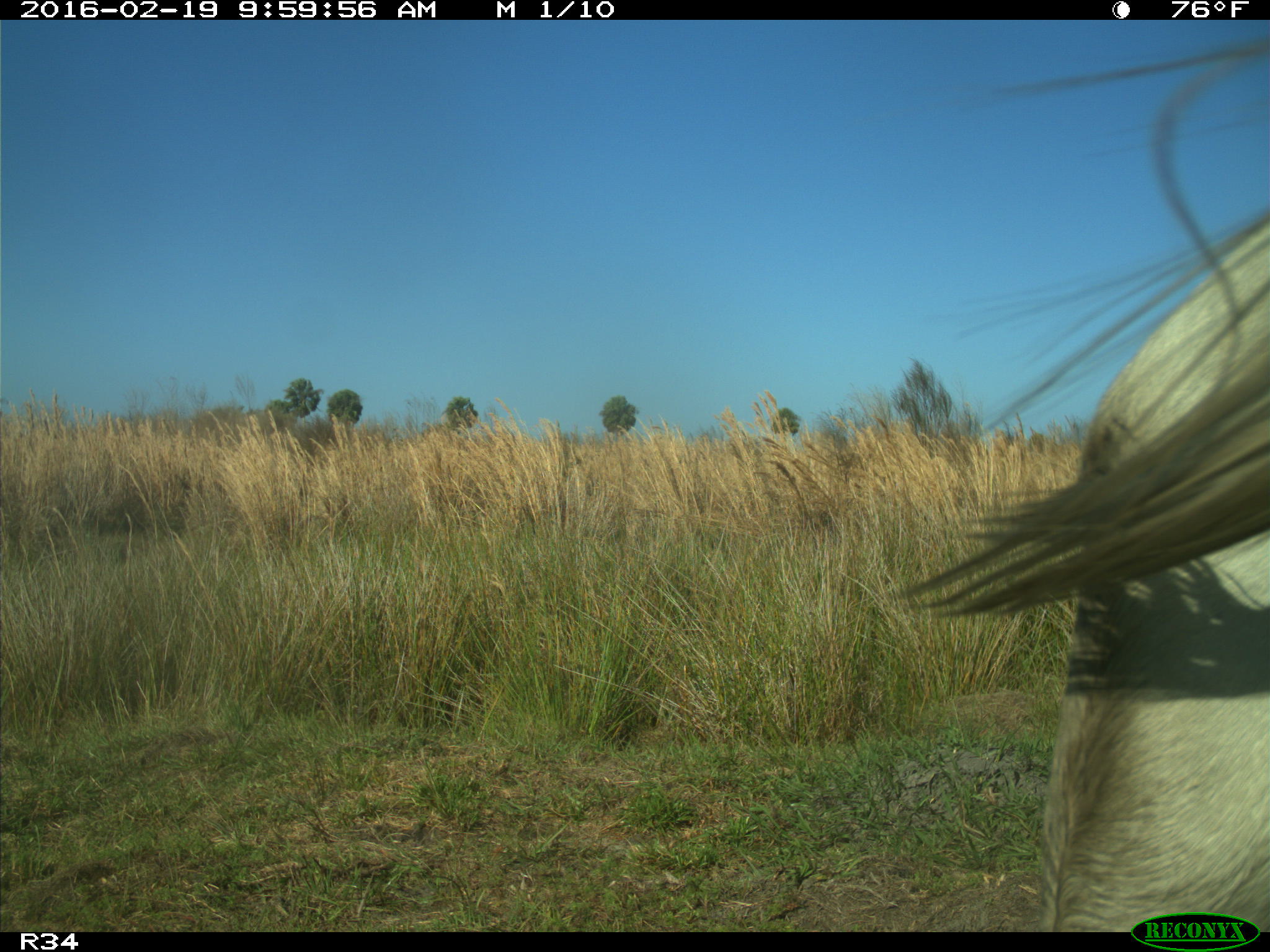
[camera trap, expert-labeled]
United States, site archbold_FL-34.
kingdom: Animalia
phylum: Chordata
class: Mammalia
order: Artiodactyla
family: Bovidae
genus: Bos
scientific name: Bos taurus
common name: domestic cow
Bos taurus (domestic cow).